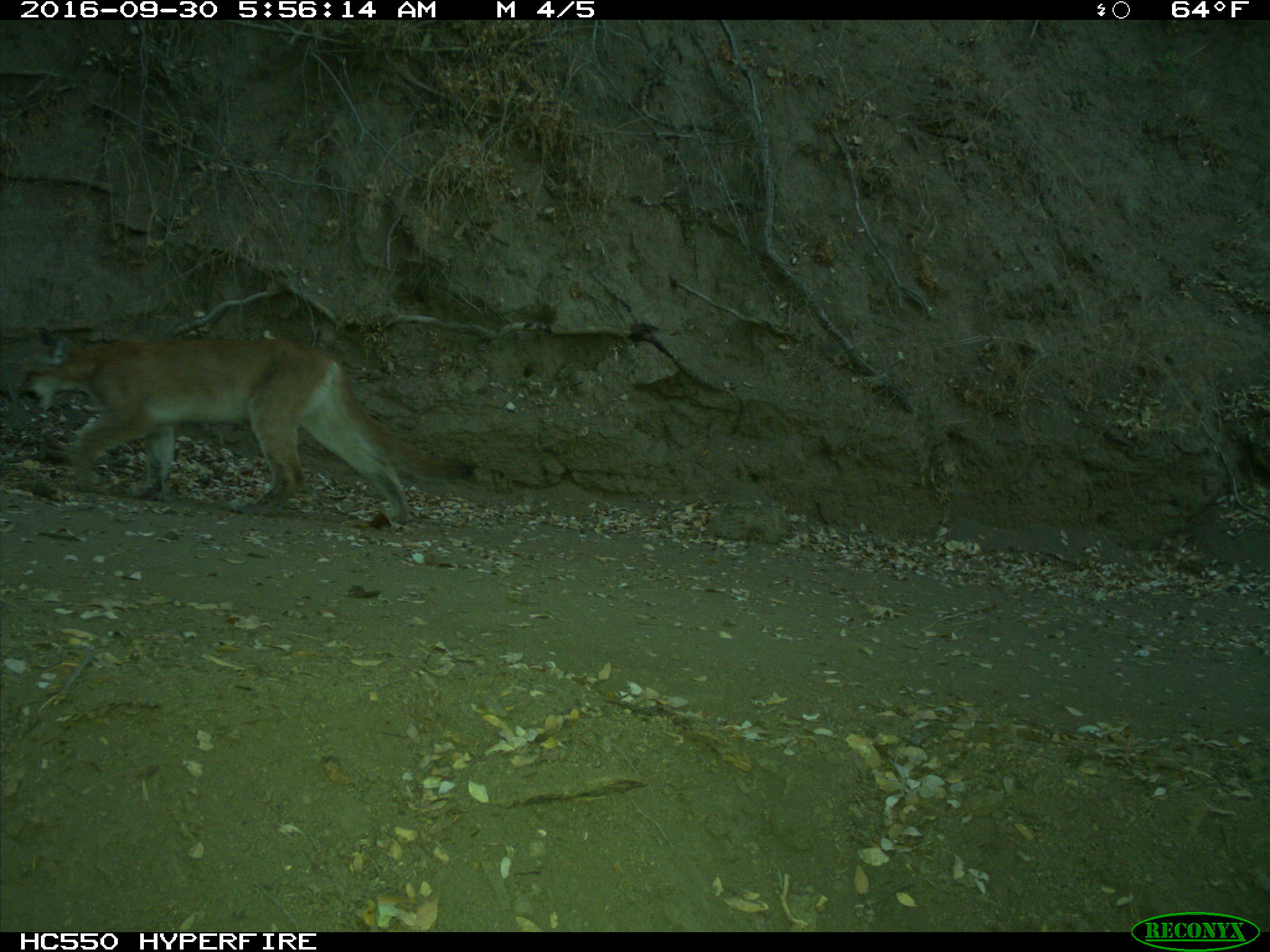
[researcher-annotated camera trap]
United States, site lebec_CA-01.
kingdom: Animalia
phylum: Chordata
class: Mammalia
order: Carnivora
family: Felidae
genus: Puma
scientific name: Puma concolor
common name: mountain lion